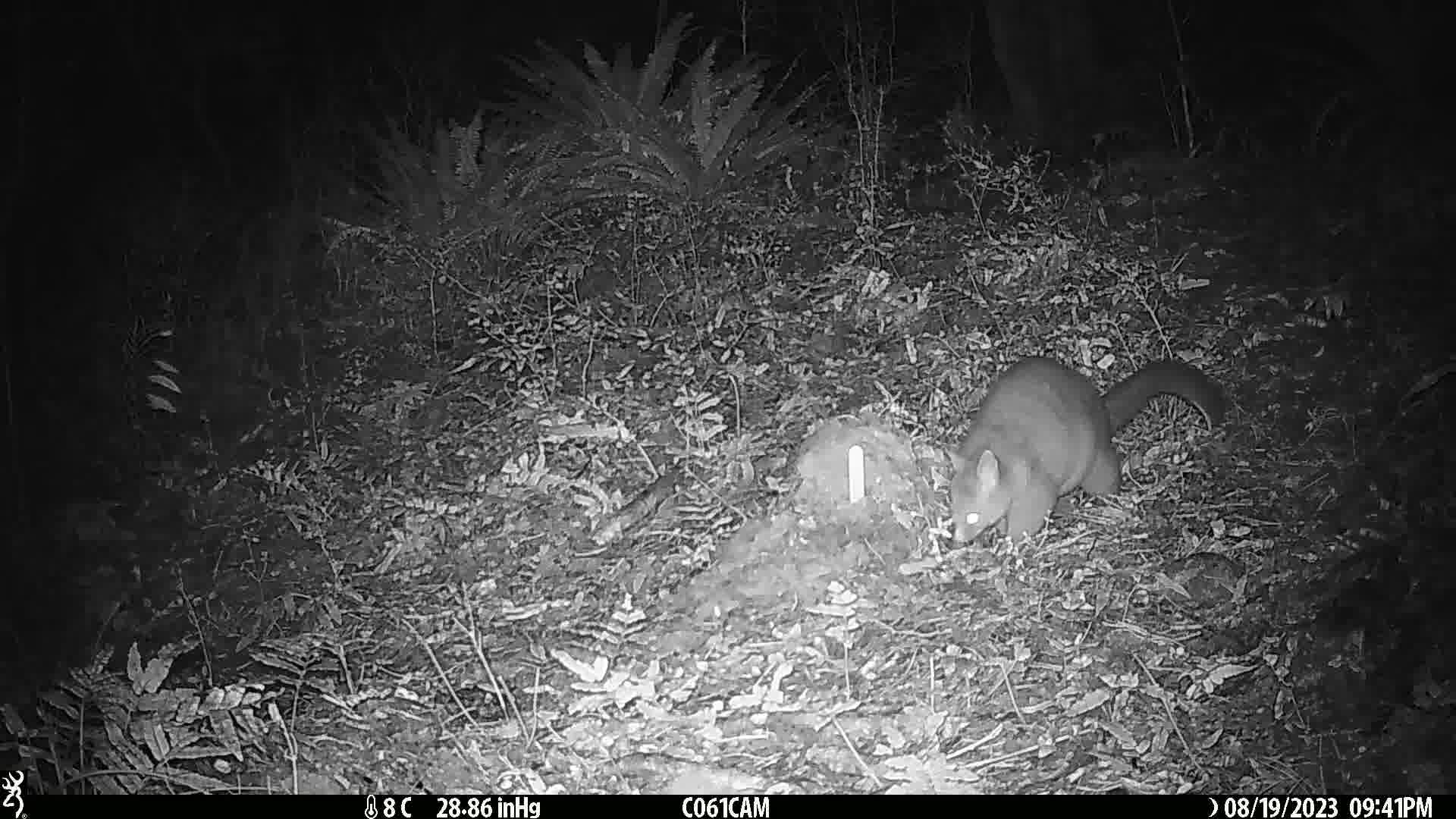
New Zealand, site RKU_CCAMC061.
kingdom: Animalia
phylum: Chordata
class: Mammalia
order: Diprotodontia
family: Phalangeridae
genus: Trichosurus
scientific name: Trichosurus vulpecula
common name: common brushtail possum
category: possum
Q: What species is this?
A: Possum (common brushtail possum) (Trichosurus vulpecula).